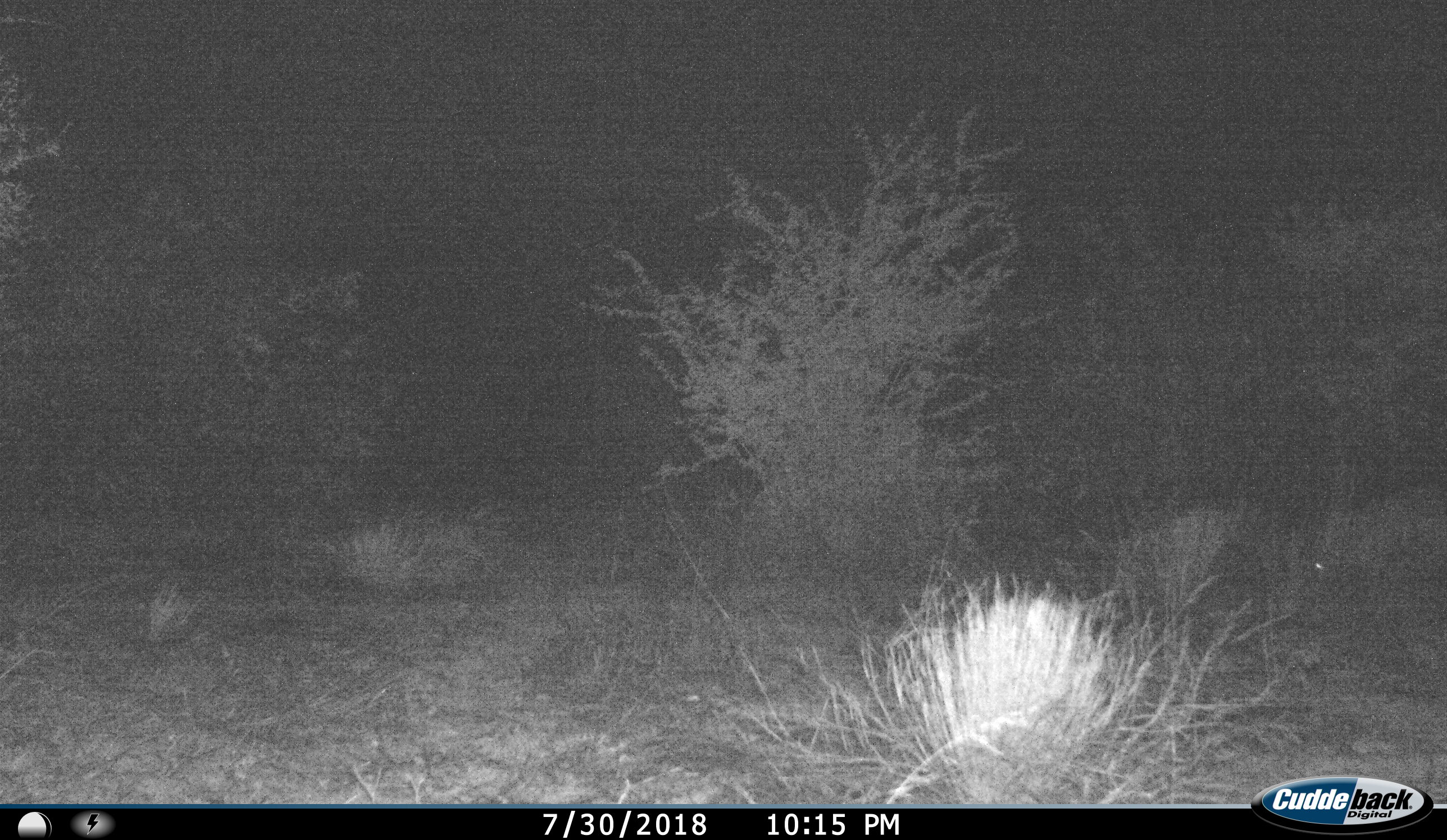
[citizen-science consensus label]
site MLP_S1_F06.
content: unidentified animal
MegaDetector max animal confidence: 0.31